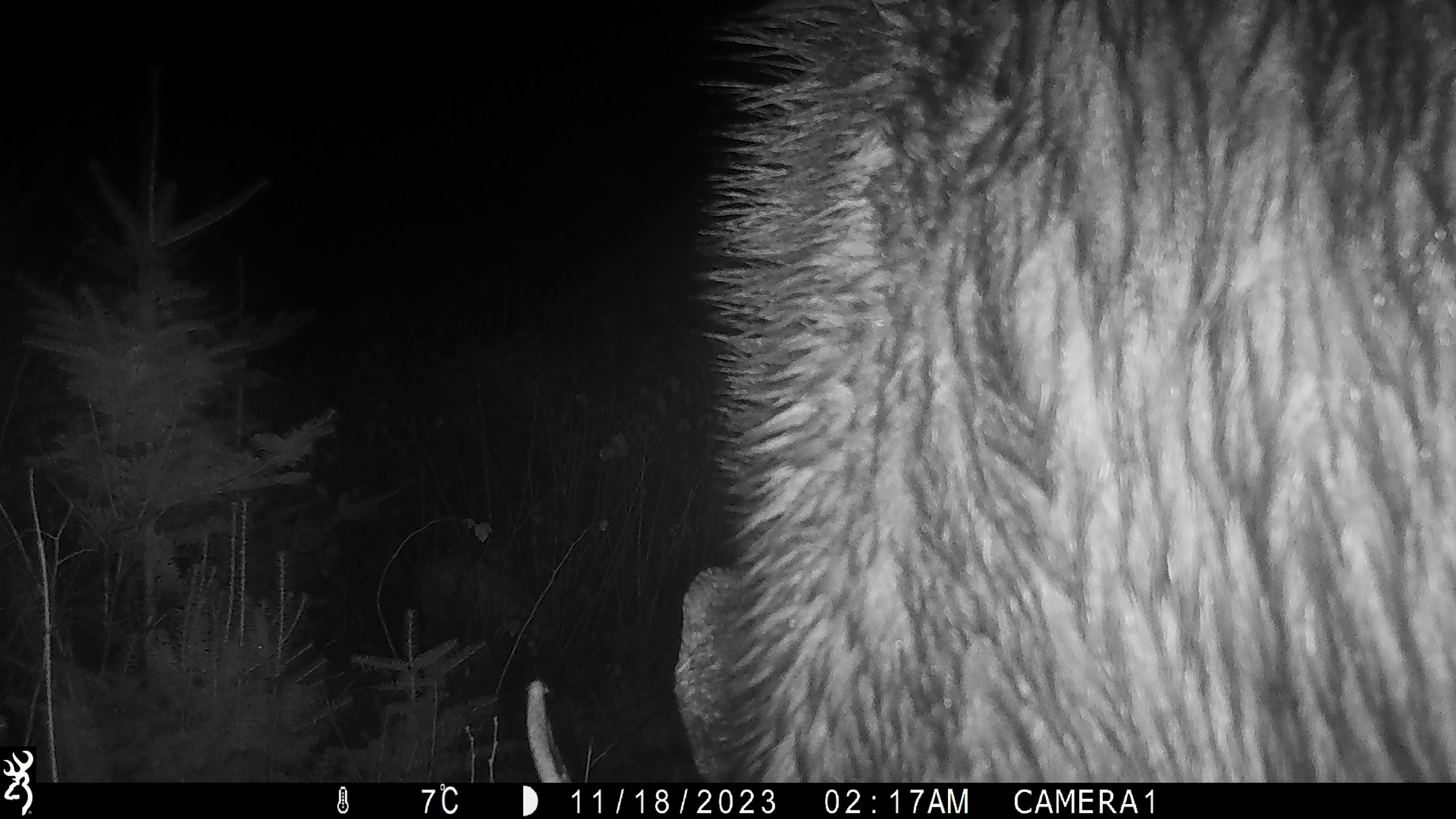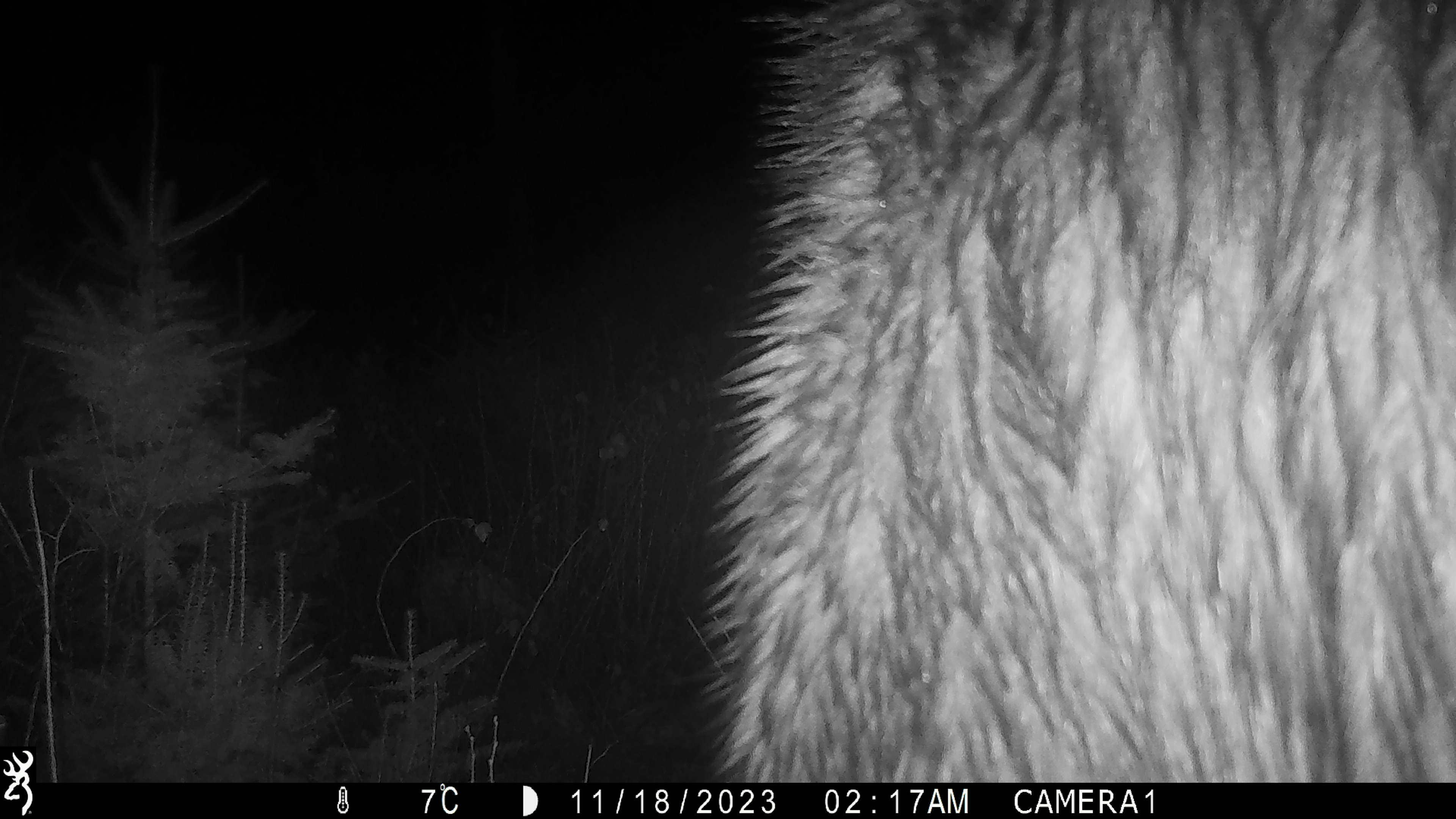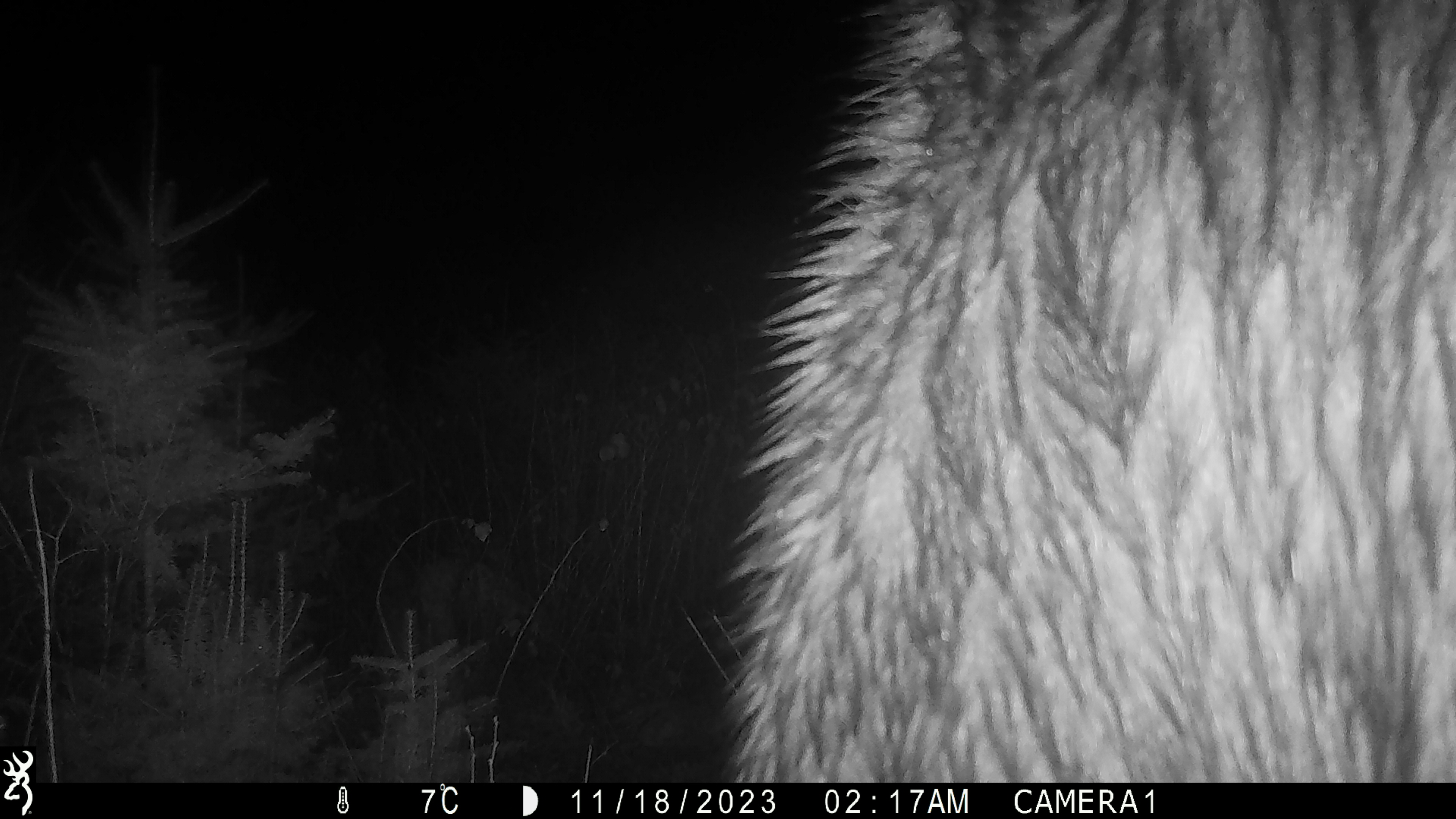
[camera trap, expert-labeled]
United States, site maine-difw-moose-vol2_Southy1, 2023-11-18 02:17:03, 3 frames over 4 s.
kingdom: Animalia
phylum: Chordata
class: Mammalia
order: Artiodactyla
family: Cervidae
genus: Alces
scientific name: Alces alces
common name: moose